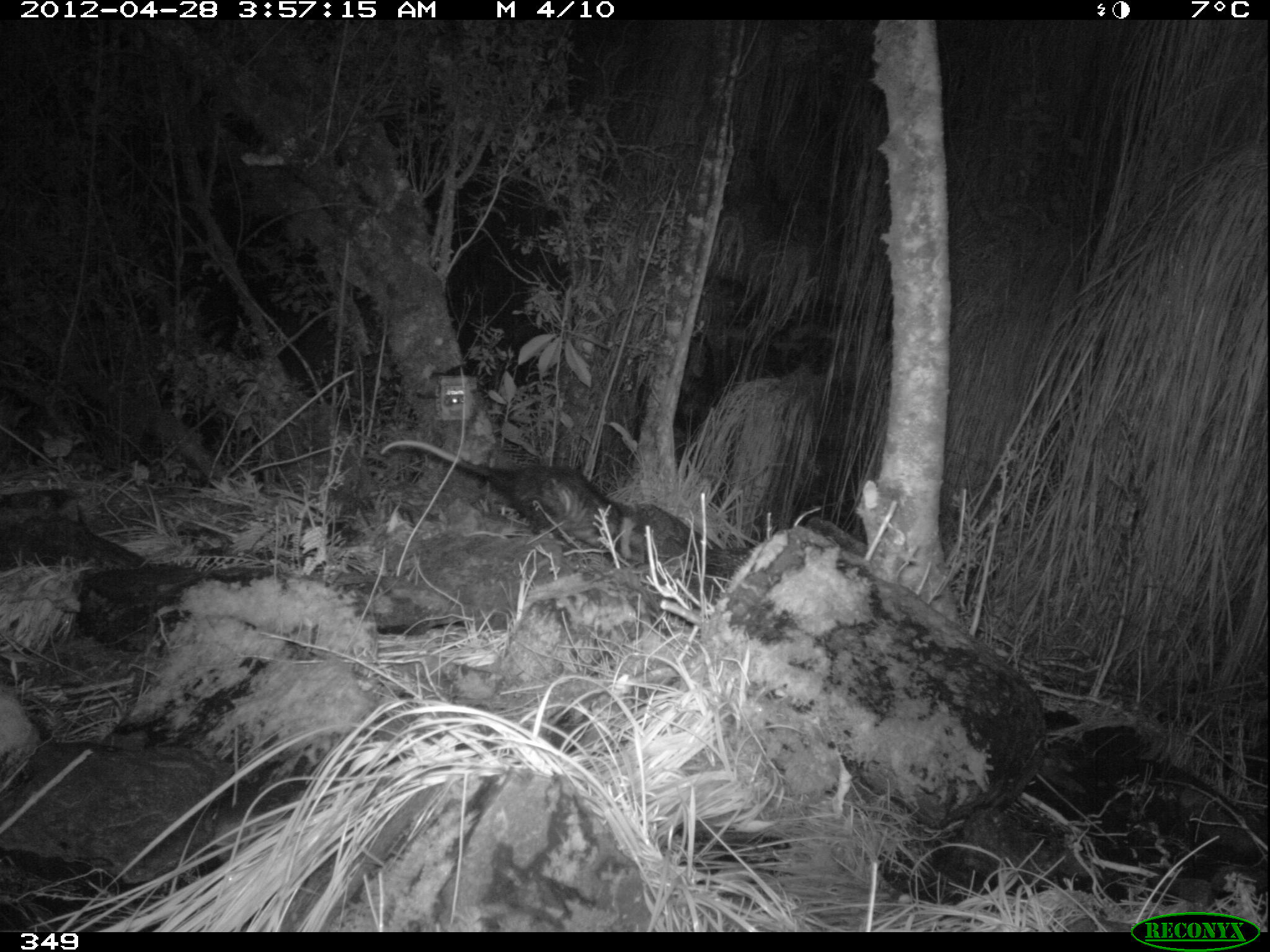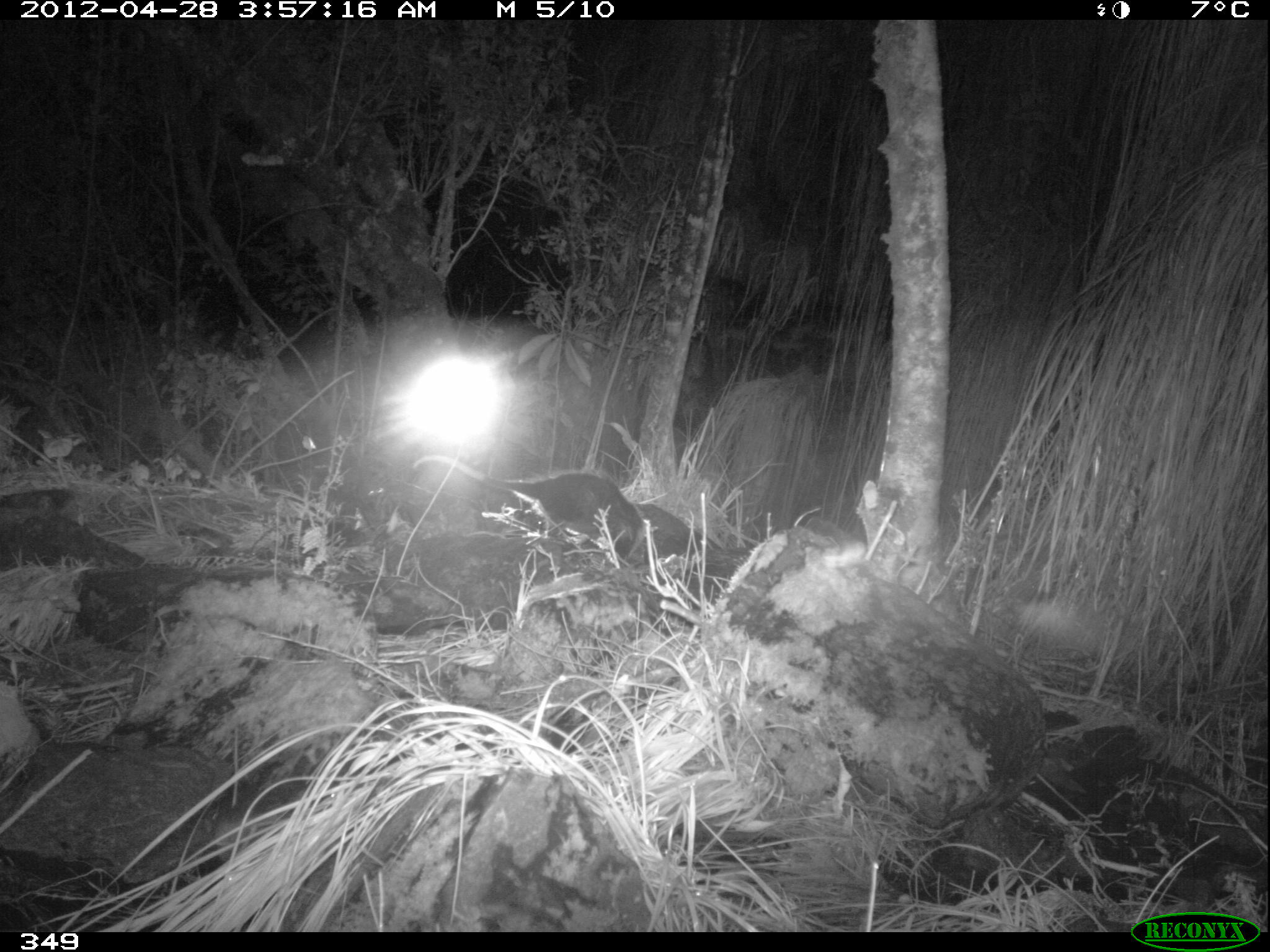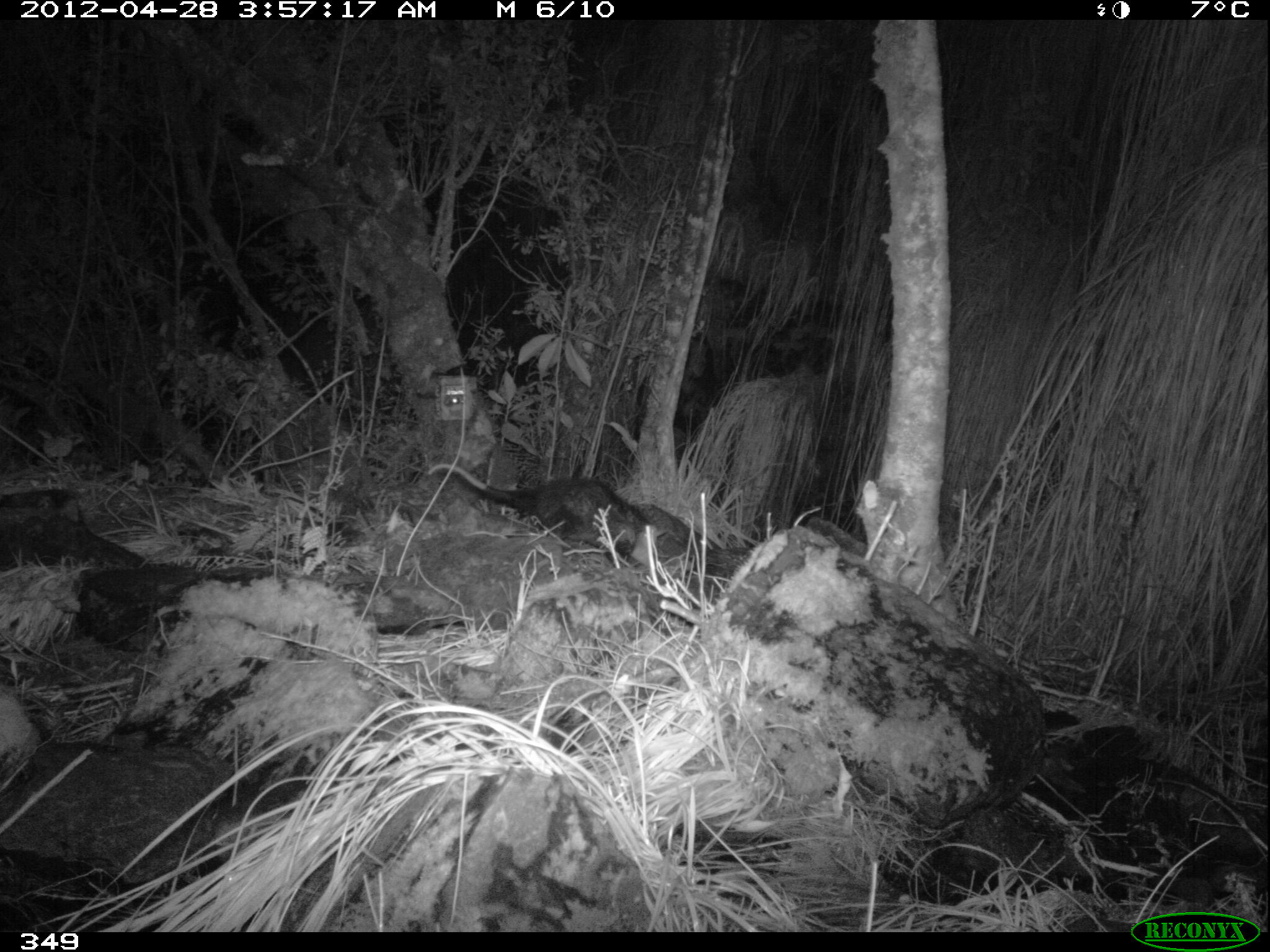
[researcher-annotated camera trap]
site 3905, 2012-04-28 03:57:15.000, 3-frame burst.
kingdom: Animalia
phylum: Chordata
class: Mammalia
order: Didelphimorphia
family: Didelphidae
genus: Didelphis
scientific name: Didelphis pernigra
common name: andean white-eared opossum